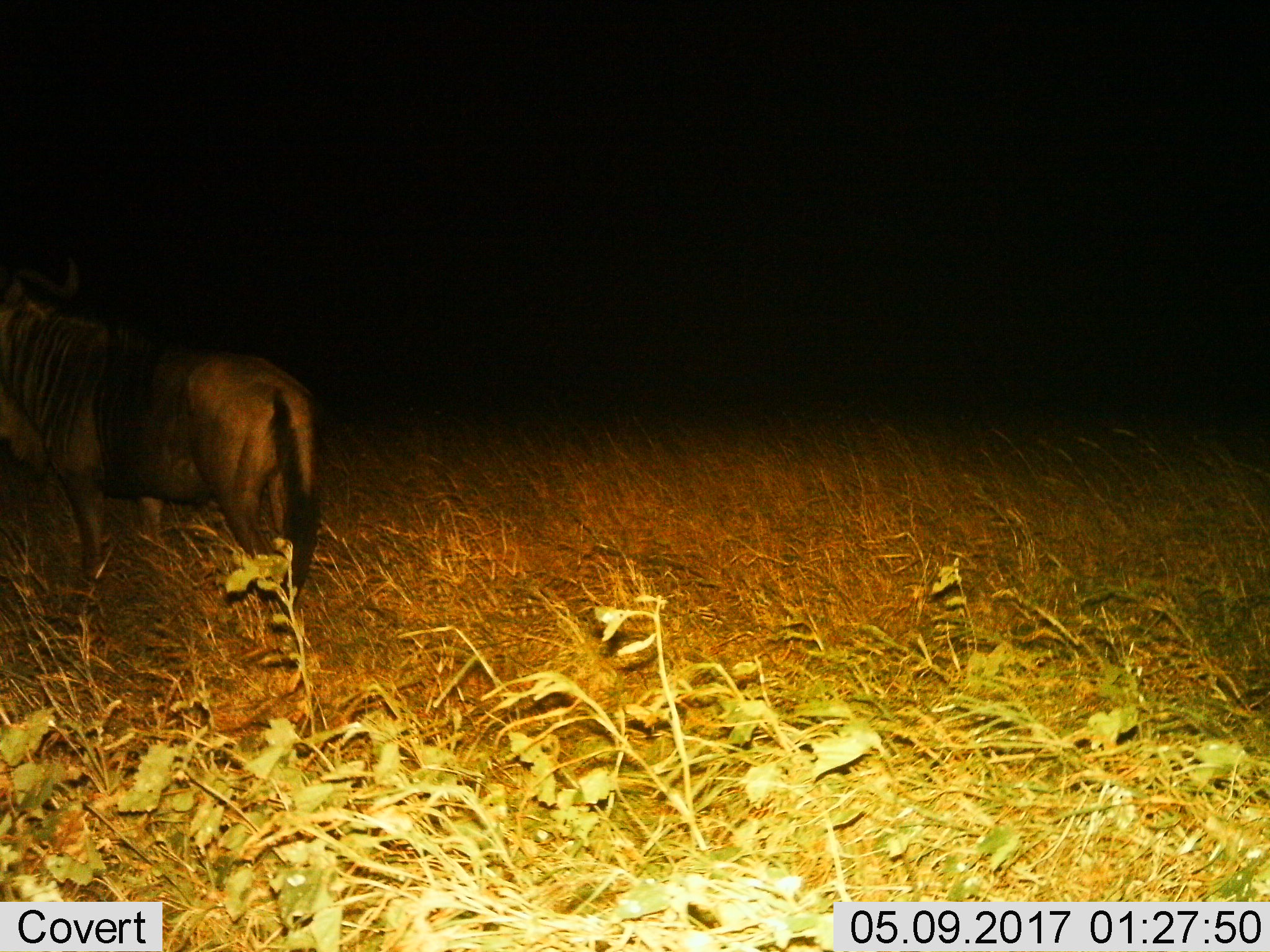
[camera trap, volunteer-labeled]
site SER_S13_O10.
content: unidentified animal